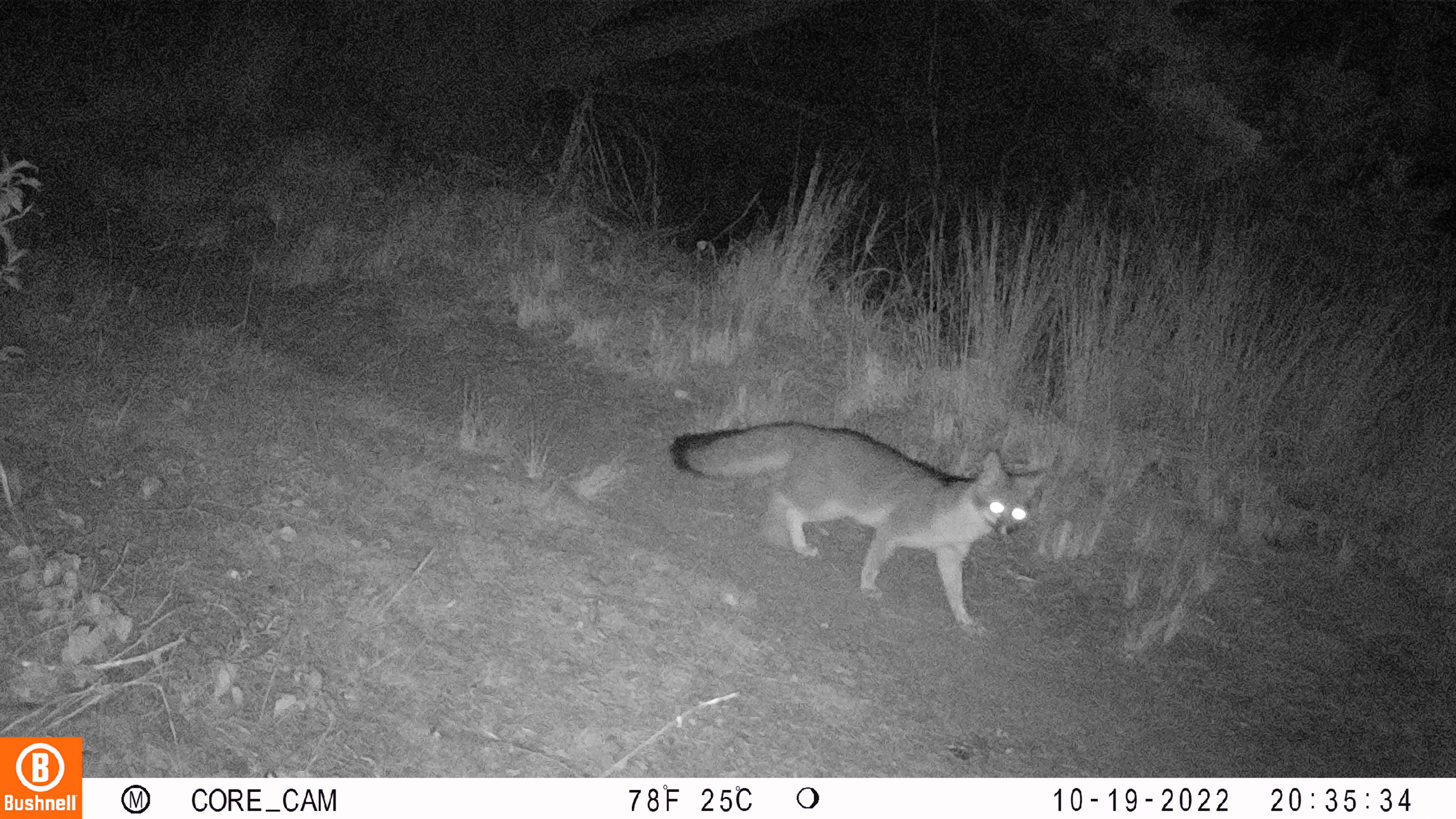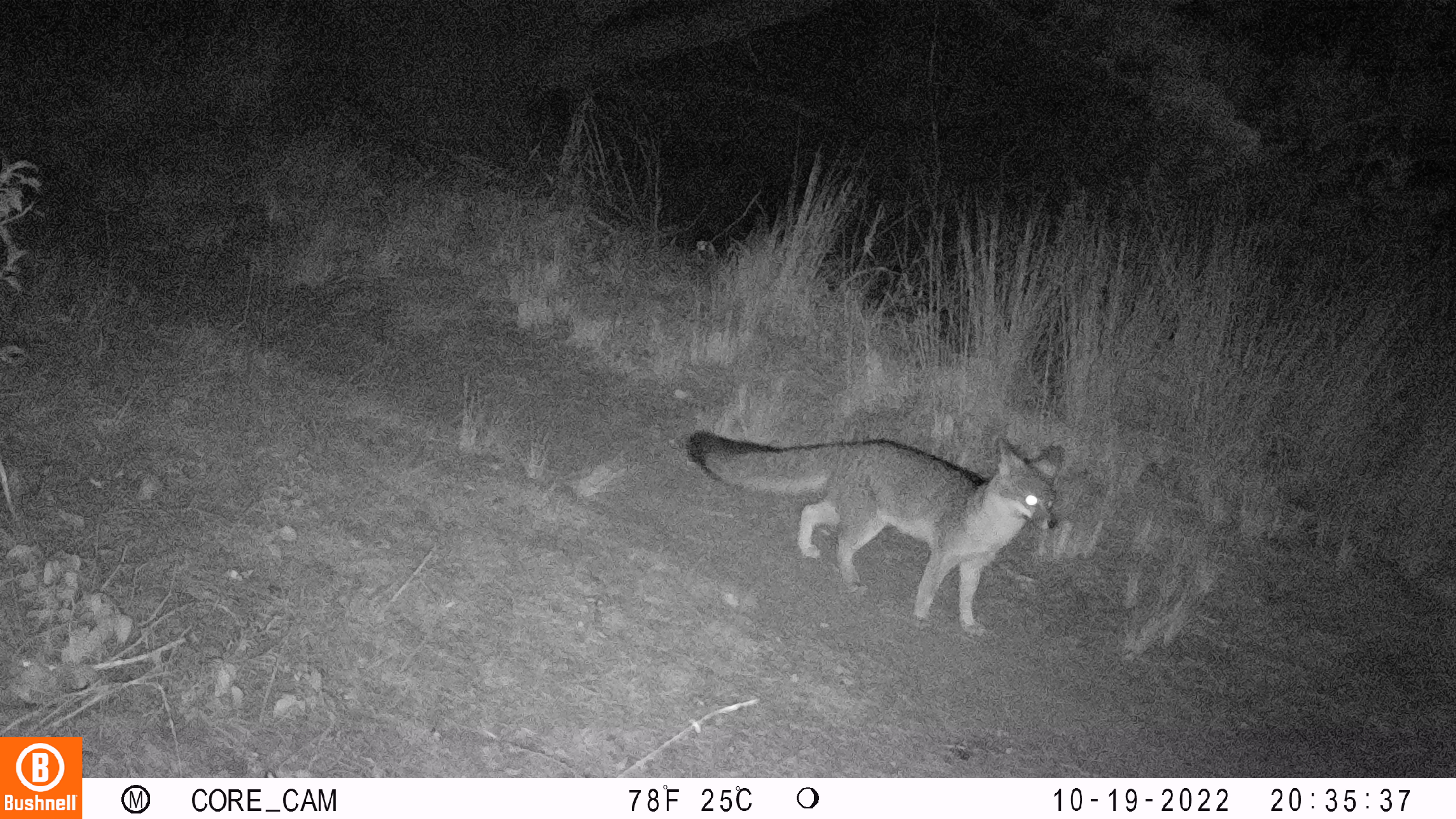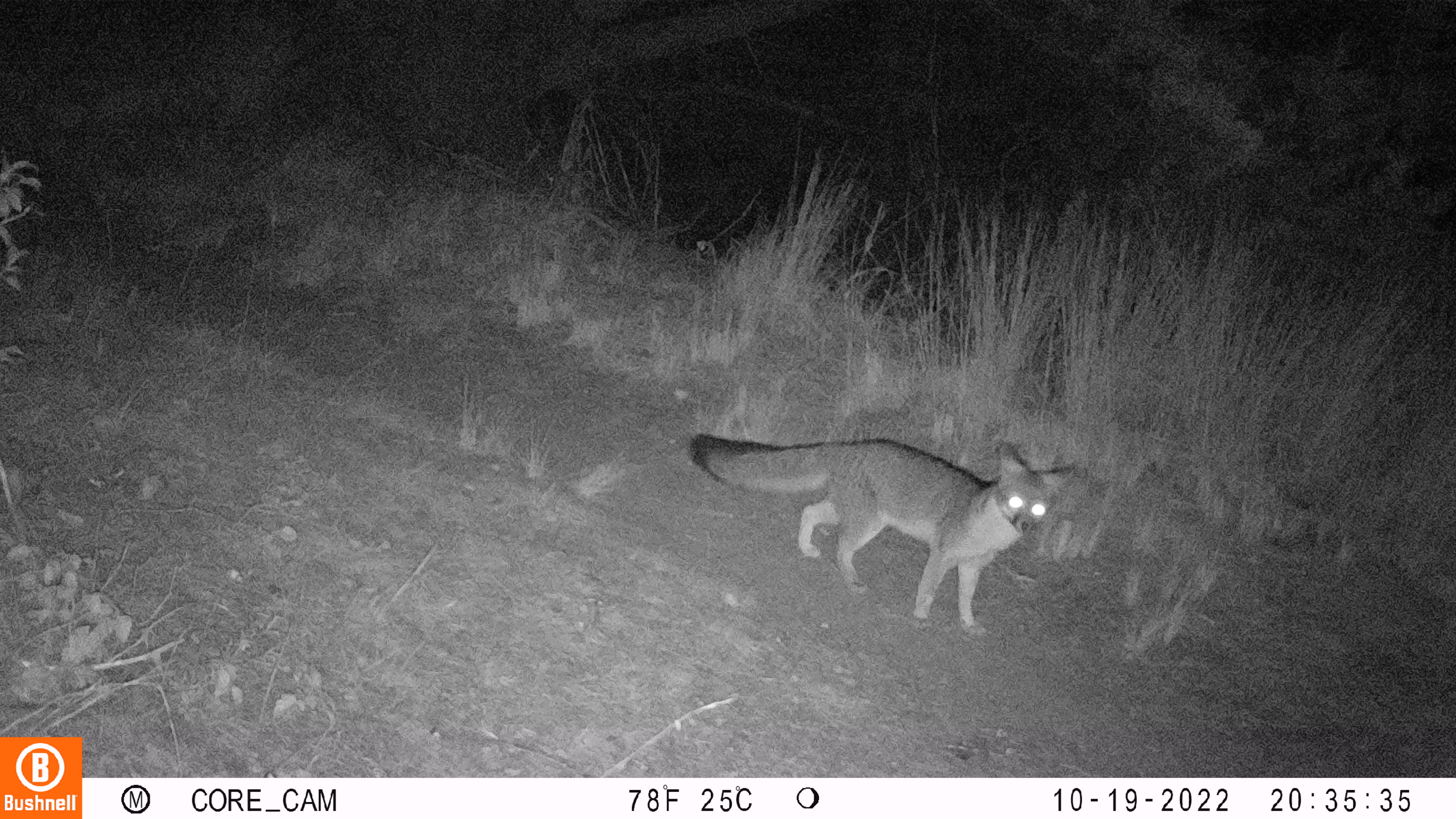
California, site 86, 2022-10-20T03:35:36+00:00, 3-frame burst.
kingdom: Animalia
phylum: Chordata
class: Mammalia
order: Carnivora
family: Canidae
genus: Urocyon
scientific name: Urocyon cinereoargenteus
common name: gray fox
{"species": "gray fox (Urocyon cinereoargenteus)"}